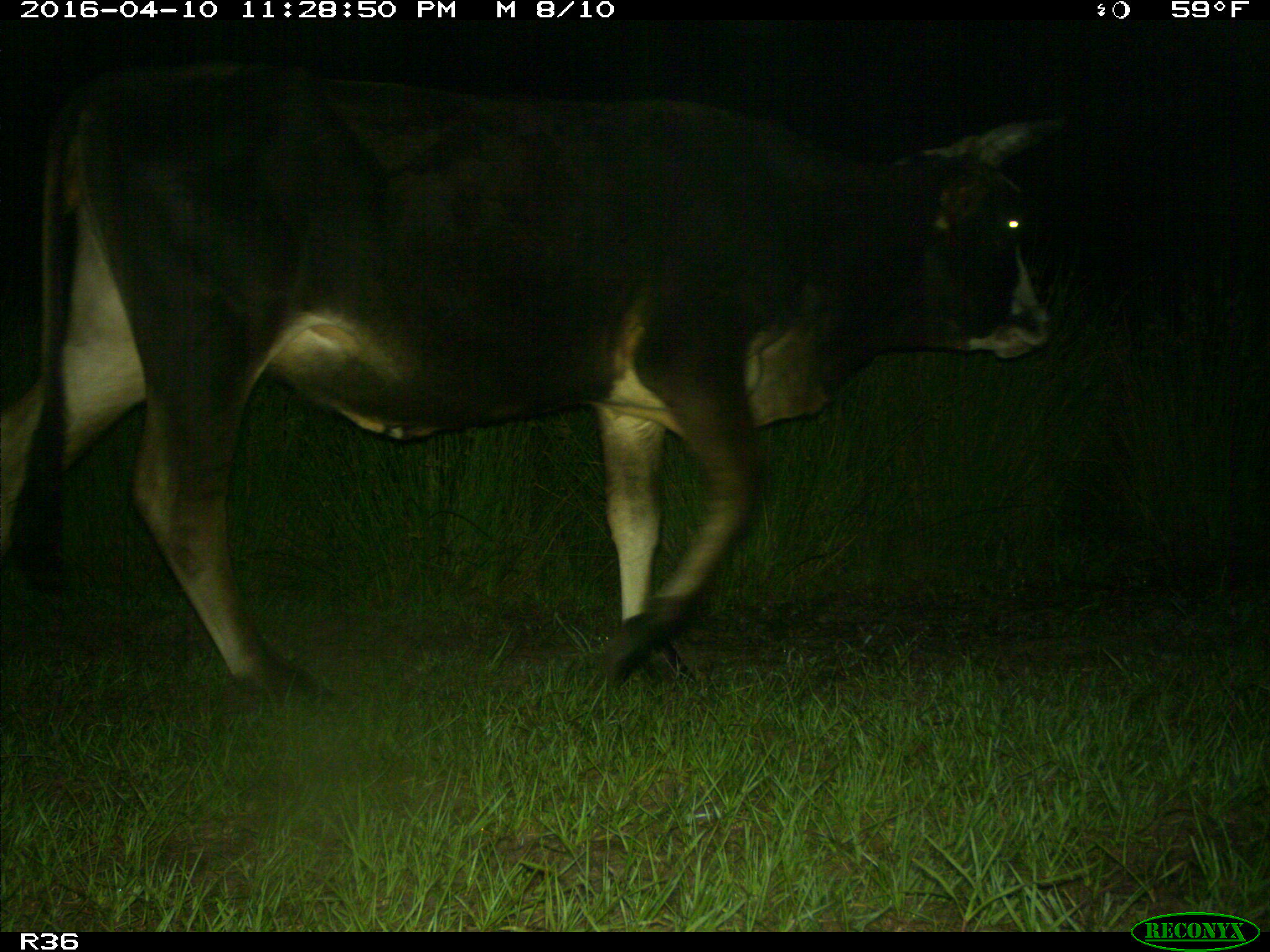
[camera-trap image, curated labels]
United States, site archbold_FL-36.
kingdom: Animalia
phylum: Chordata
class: Mammalia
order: Artiodactyla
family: Bovidae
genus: Bos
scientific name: Bos taurus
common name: domestic cow